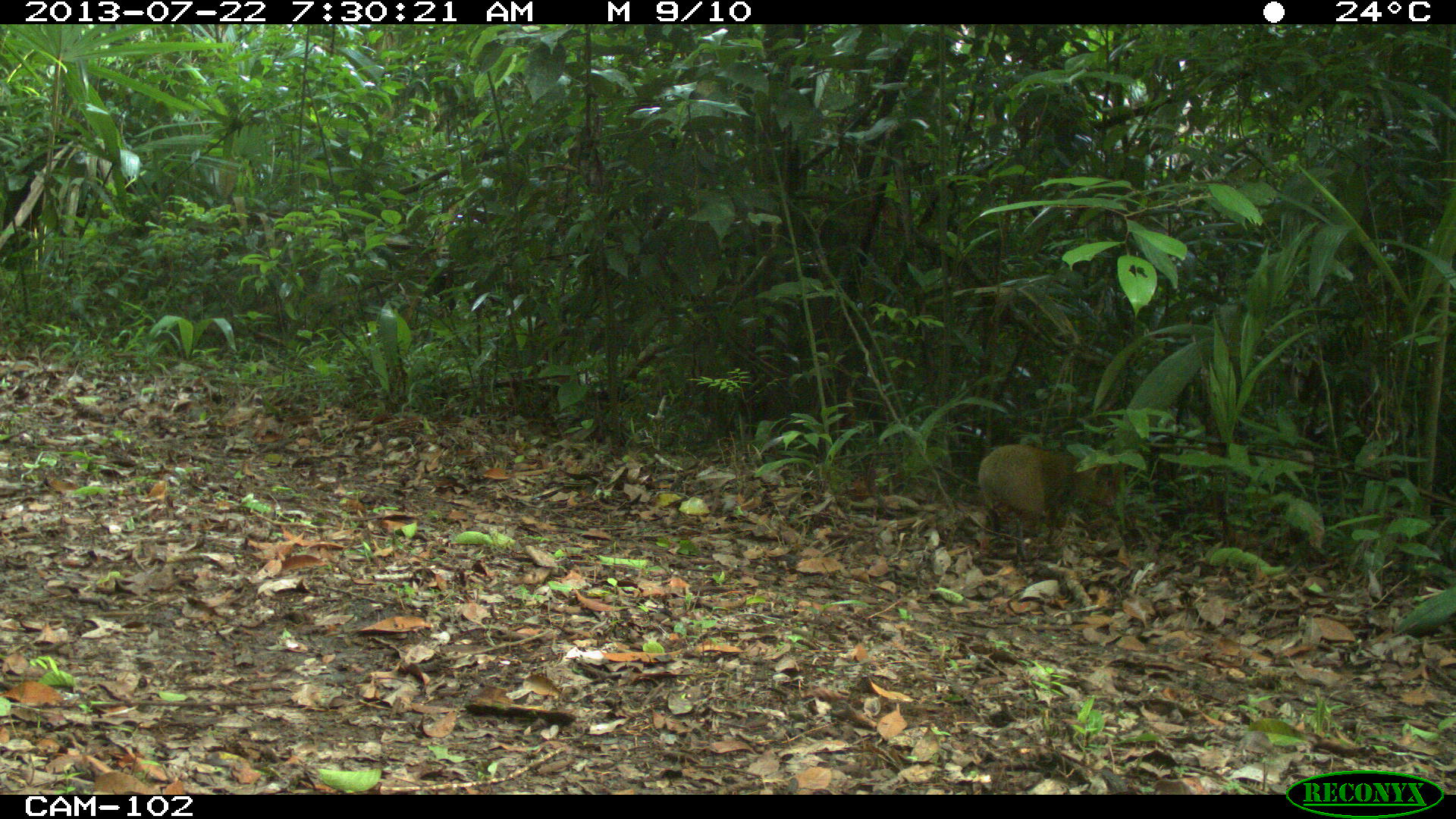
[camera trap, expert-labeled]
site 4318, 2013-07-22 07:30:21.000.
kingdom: Animalia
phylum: Chordata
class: Mammalia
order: Rodentia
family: Dasyproctidae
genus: Dasyprocta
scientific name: Dasyprocta punctata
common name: central american agouti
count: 1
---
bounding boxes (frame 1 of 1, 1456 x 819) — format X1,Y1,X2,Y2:
dasyprocta punctata: 976,441,1129,539